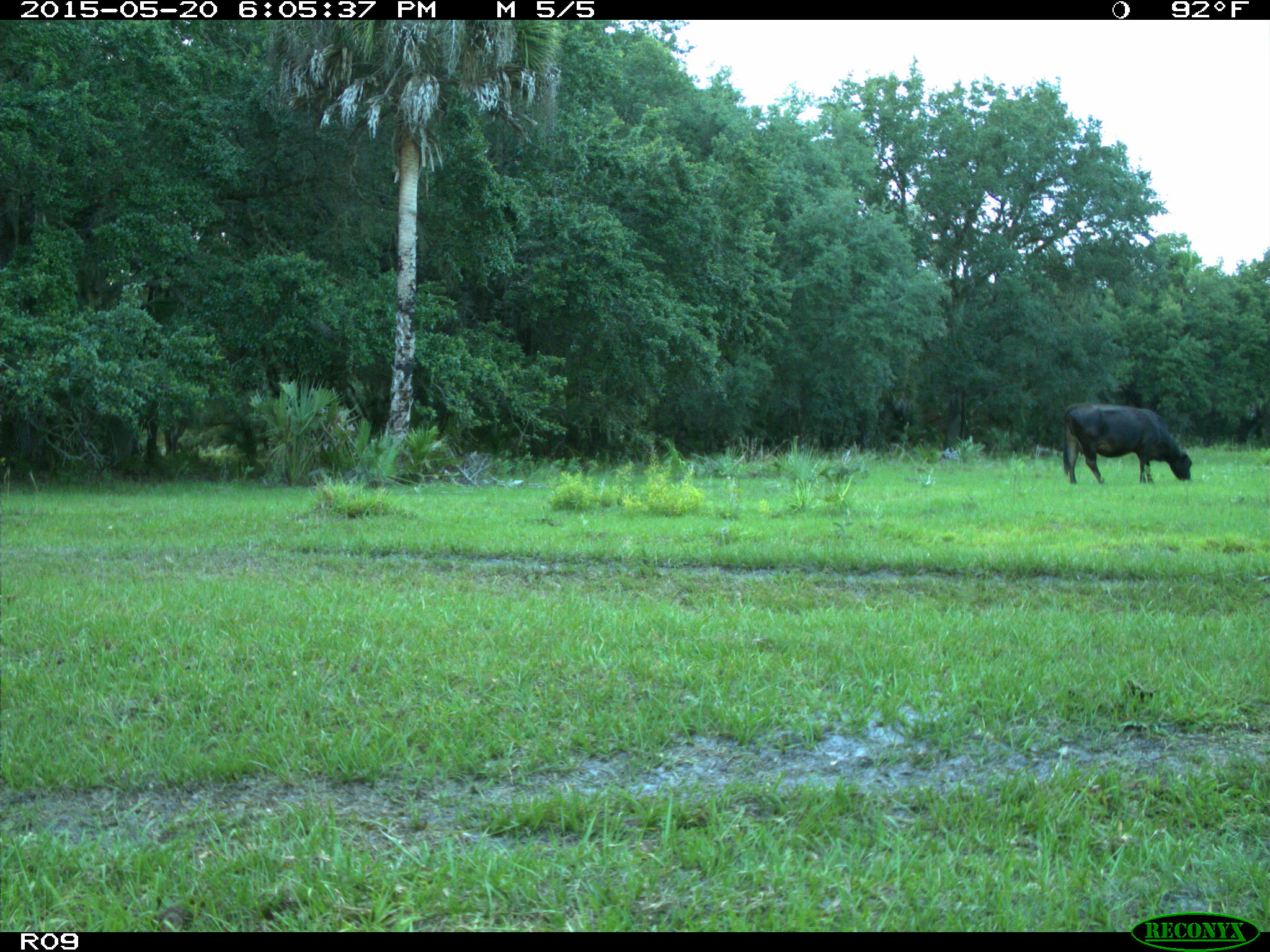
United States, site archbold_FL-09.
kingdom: Animalia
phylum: Chordata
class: Mammalia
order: Artiodactyla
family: Bovidae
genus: Bos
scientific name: Bos taurus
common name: domestic cow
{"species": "Bos taurus (domestic cow)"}